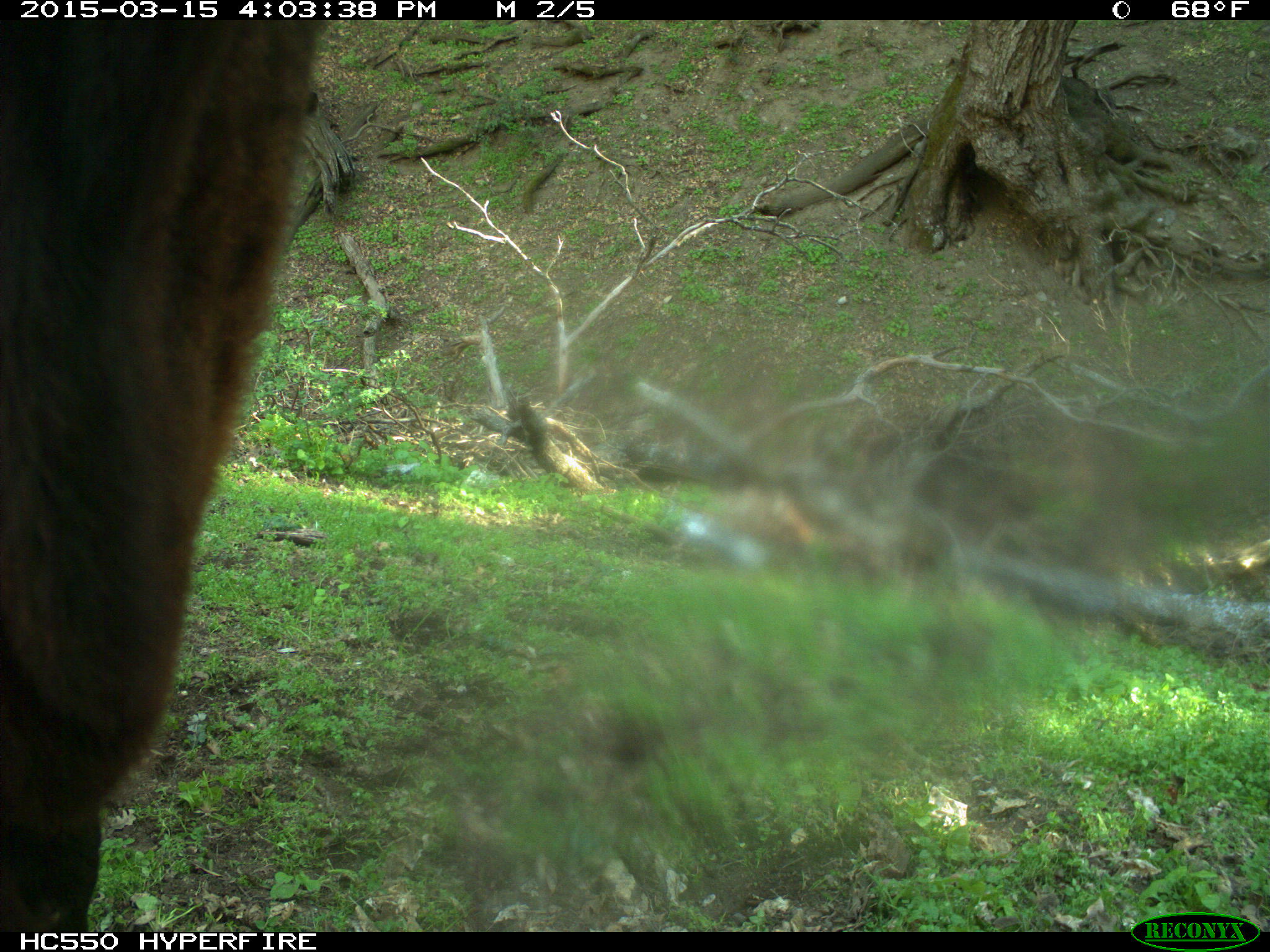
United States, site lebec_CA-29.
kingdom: Animalia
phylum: Chordata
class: Mammalia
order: Artiodactyla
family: Bovidae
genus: Bos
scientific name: Bos taurus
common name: domestic cow